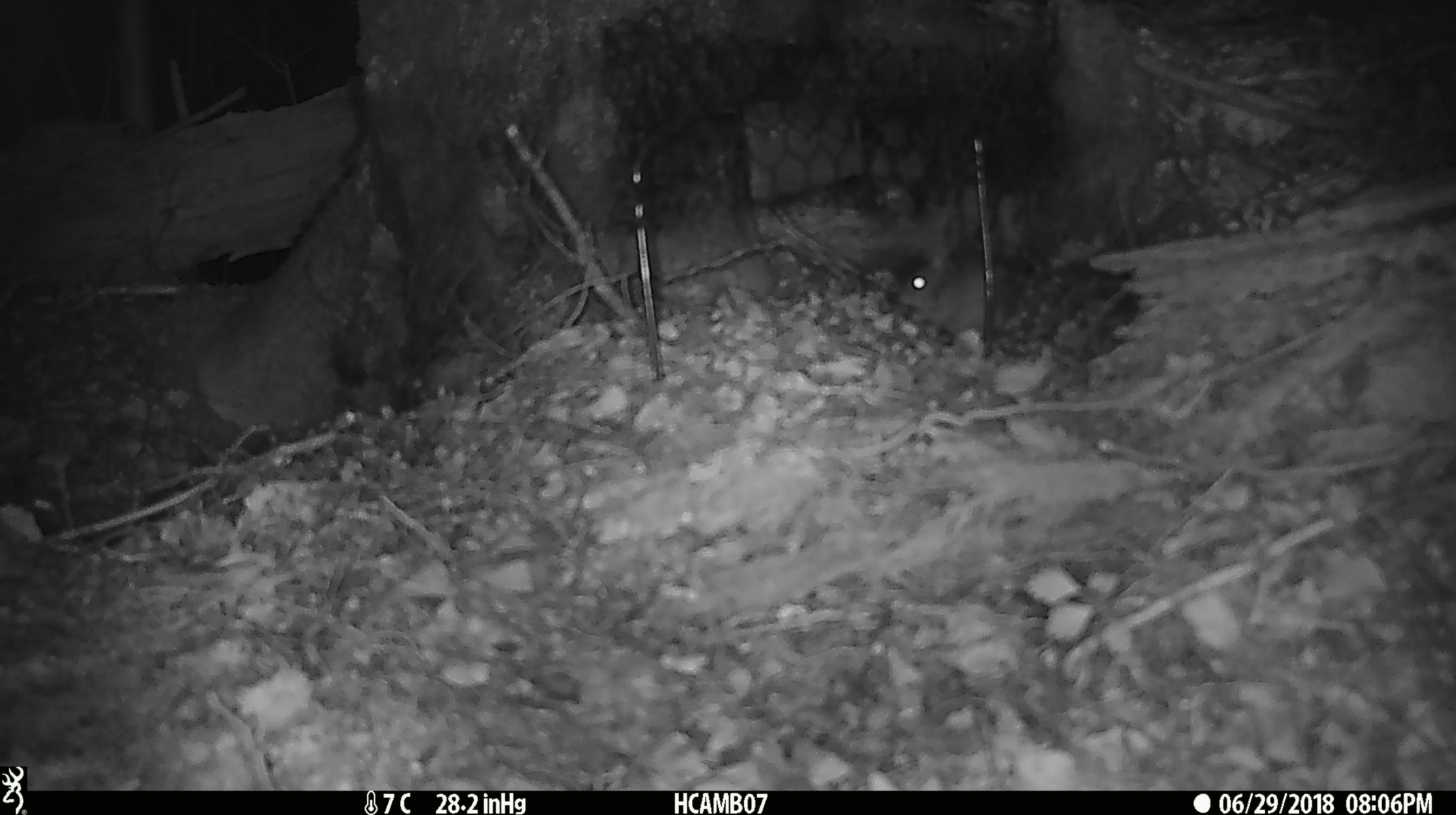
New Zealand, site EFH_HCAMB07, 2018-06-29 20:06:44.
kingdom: Animalia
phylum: Chordata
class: Mammalia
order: Rodentia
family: Muridae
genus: Mus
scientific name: Mus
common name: mouse